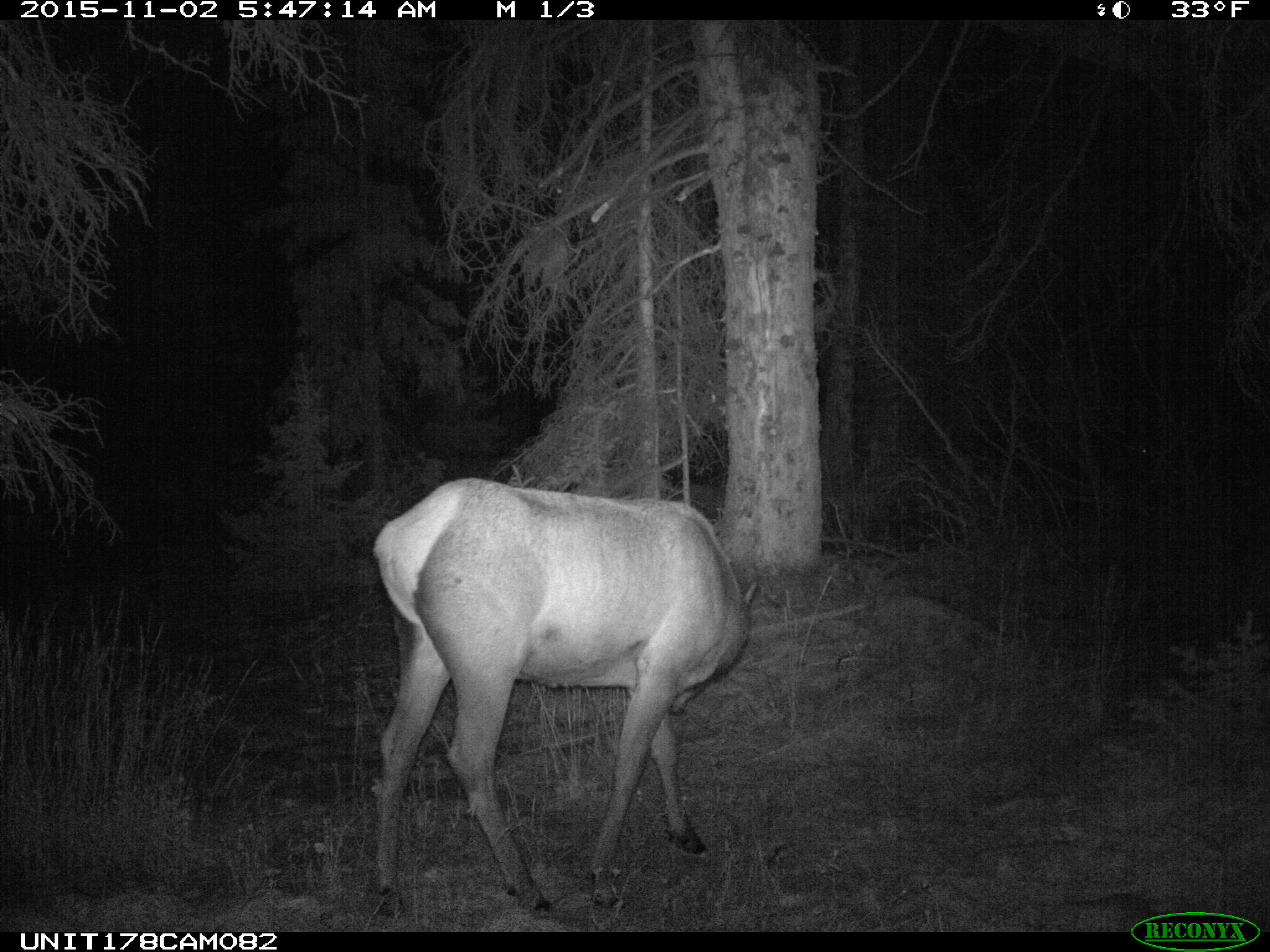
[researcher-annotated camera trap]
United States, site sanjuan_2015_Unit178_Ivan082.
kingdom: Animalia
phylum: Chordata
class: Mammalia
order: Artiodactyla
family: Cervidae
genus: Cervus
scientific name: Cervus elaphus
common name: red deer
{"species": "Cervus elaphus (red deer)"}